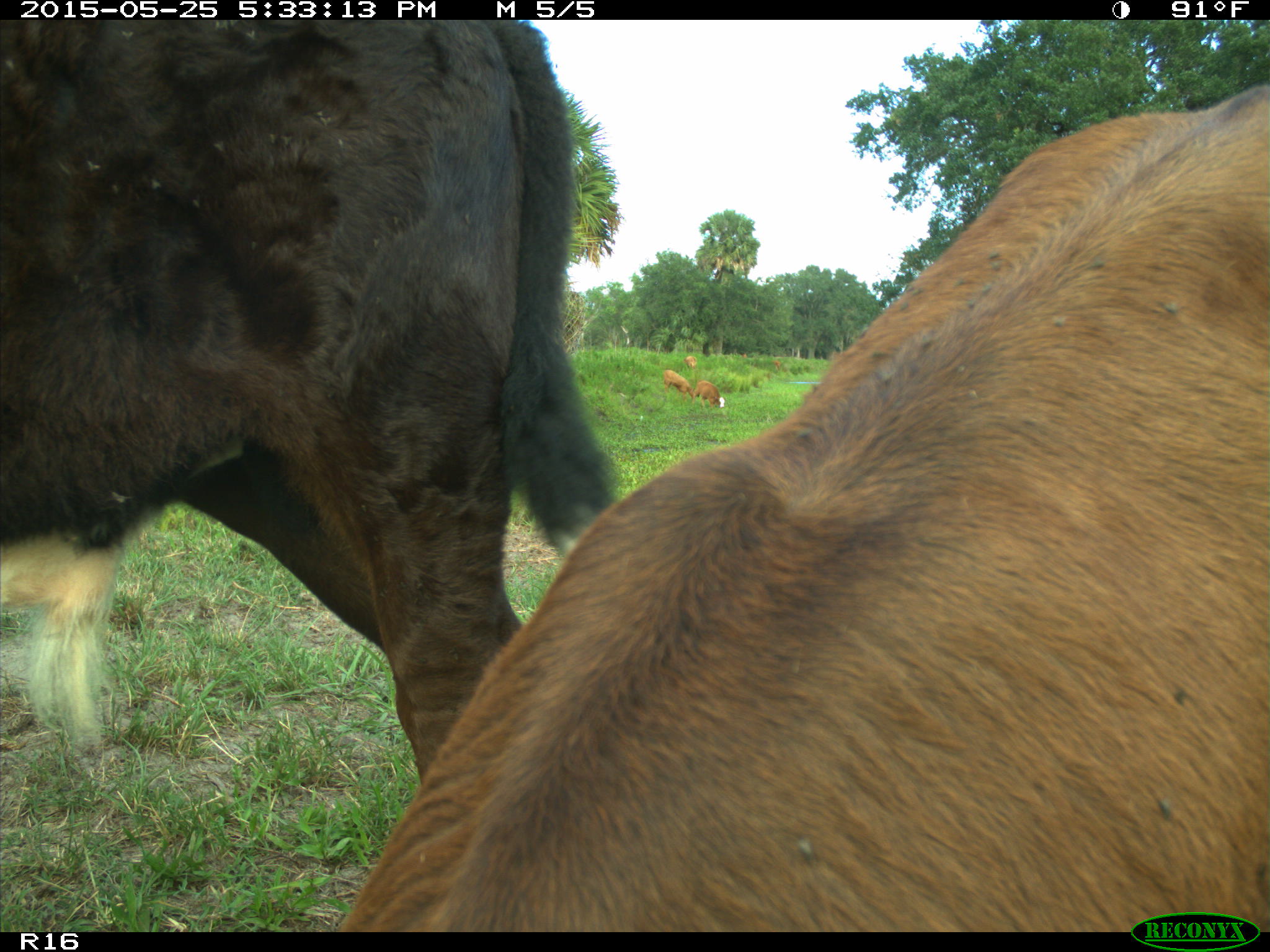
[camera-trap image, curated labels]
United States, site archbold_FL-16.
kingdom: Animalia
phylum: Chordata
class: Mammalia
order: Artiodactyla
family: Bovidae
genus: Bos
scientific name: Bos taurus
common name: domestic cow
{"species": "Bos taurus (domestic cow)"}